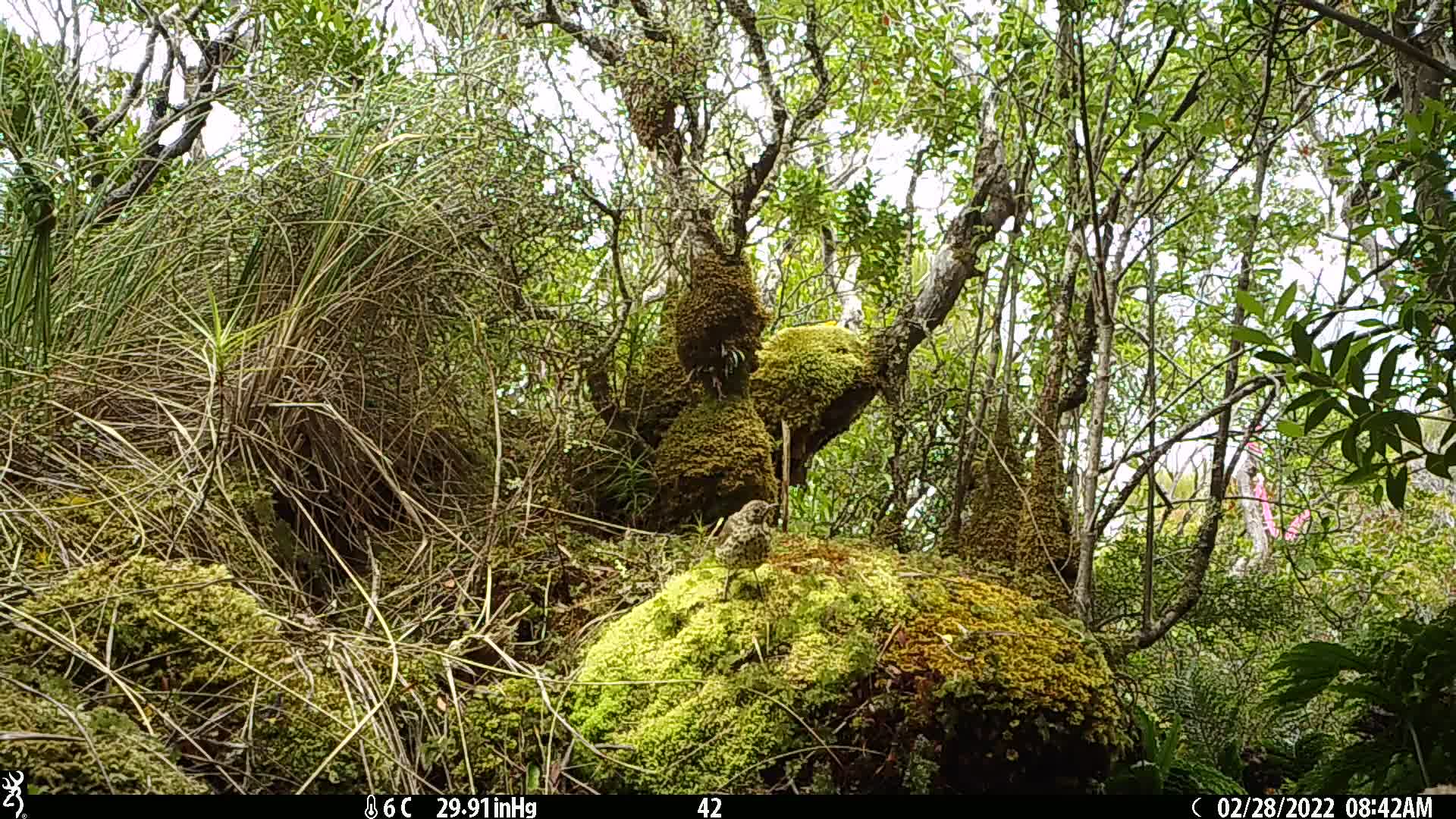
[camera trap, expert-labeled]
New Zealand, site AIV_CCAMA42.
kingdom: Animalia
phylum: Chordata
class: Aves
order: Passeriformes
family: Turdidae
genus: Turdus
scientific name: Turdus philomelos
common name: song thrush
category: thrush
Thrush (song thrush) (Turdus philomelos).